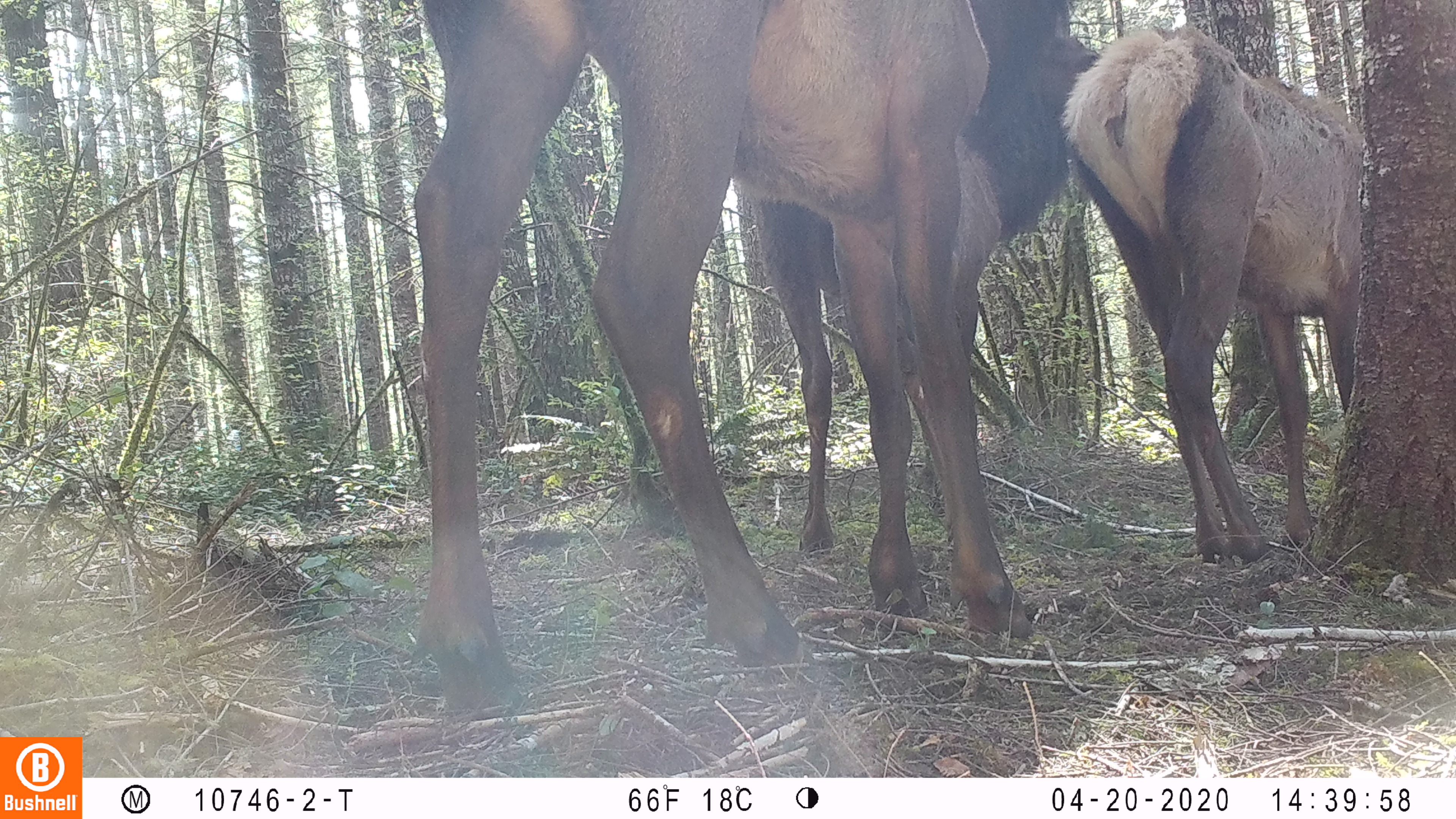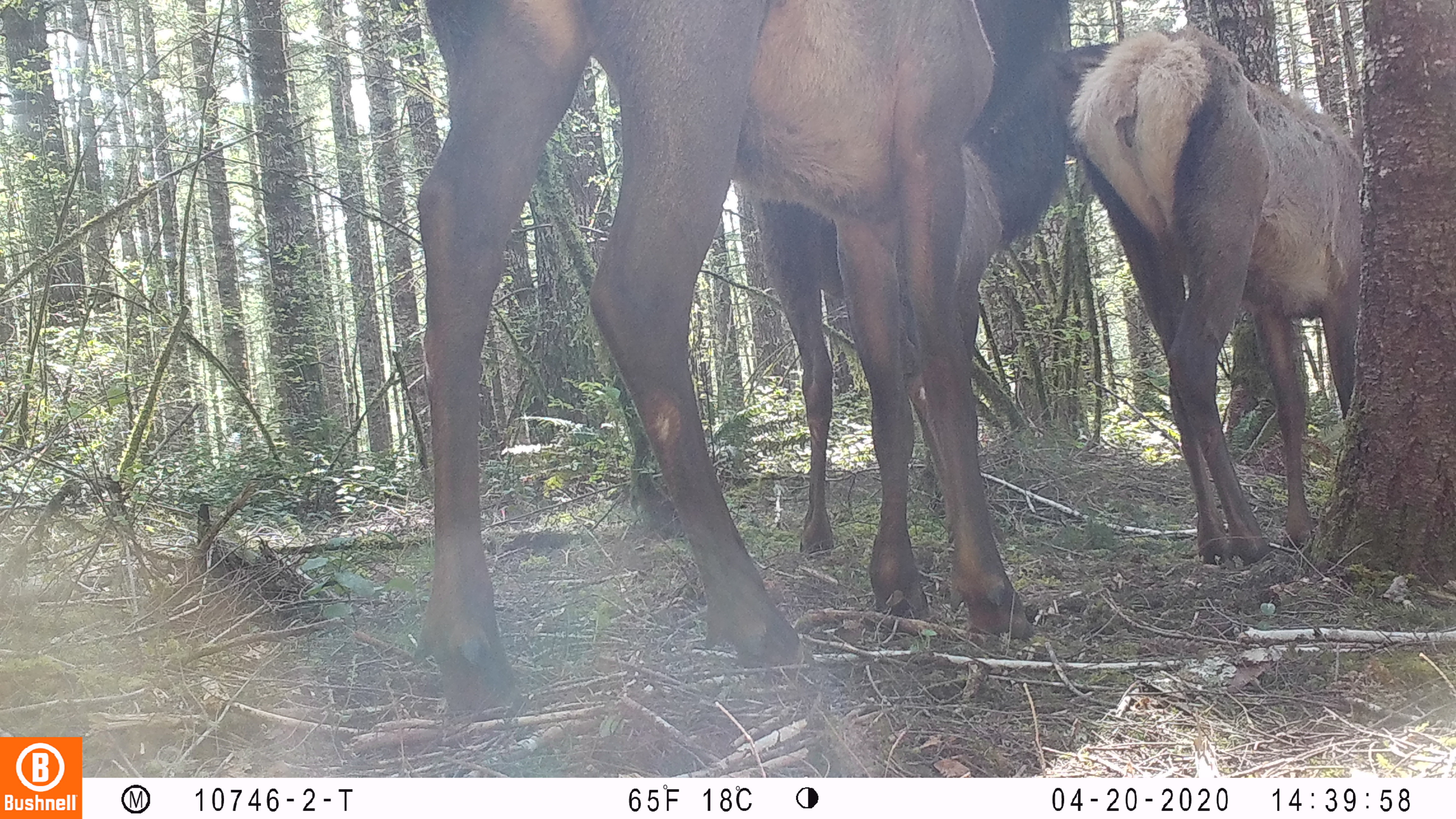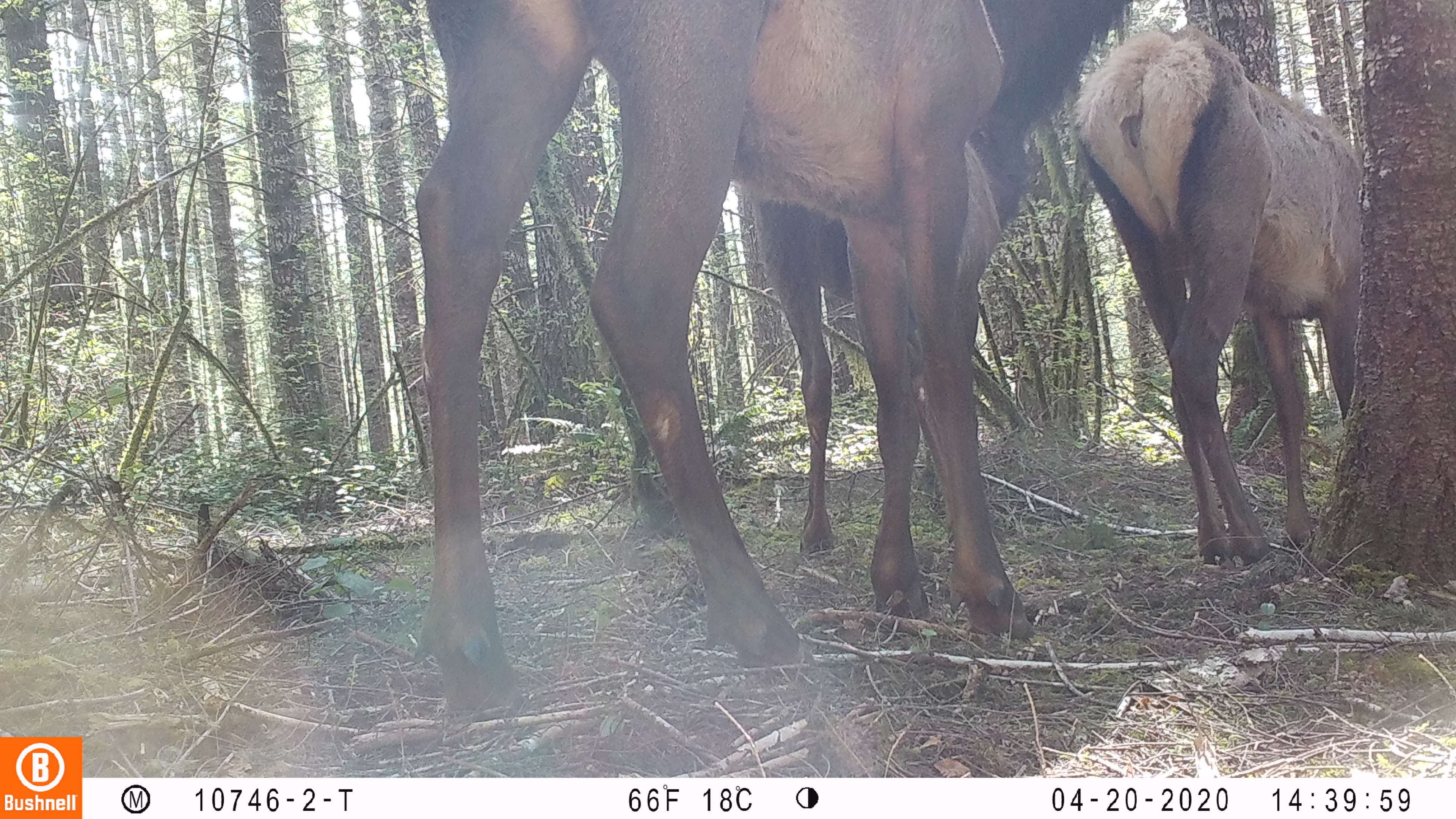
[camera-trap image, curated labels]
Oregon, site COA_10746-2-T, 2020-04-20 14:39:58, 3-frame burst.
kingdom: Animalia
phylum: Chordata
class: Mammalia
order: Artiodactyla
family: Cervidae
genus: Cervus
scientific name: Cervus canadensis roosevelti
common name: roosevelt elk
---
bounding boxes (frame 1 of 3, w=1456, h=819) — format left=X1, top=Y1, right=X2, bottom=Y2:
roosevelt elk: left=402, top=1, right=1070, bottom=700; left=759, top=35, right=1100, bottom=545; left=1060, top=16, right=1360, bottom=567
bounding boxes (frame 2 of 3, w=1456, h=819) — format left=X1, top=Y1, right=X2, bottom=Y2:
roosevelt elk: left=406, top=0, right=1070, bottom=734; left=755, top=38, right=1111, bottom=552; left=1072, top=19, right=1356, bottom=573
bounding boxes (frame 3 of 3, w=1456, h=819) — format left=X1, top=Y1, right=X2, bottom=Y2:
roosevelt elk: left=402, top=0, right=1134, bottom=723; left=1075, top=21, right=1356, bottom=565; left=761, top=126, right=1039, bottom=562